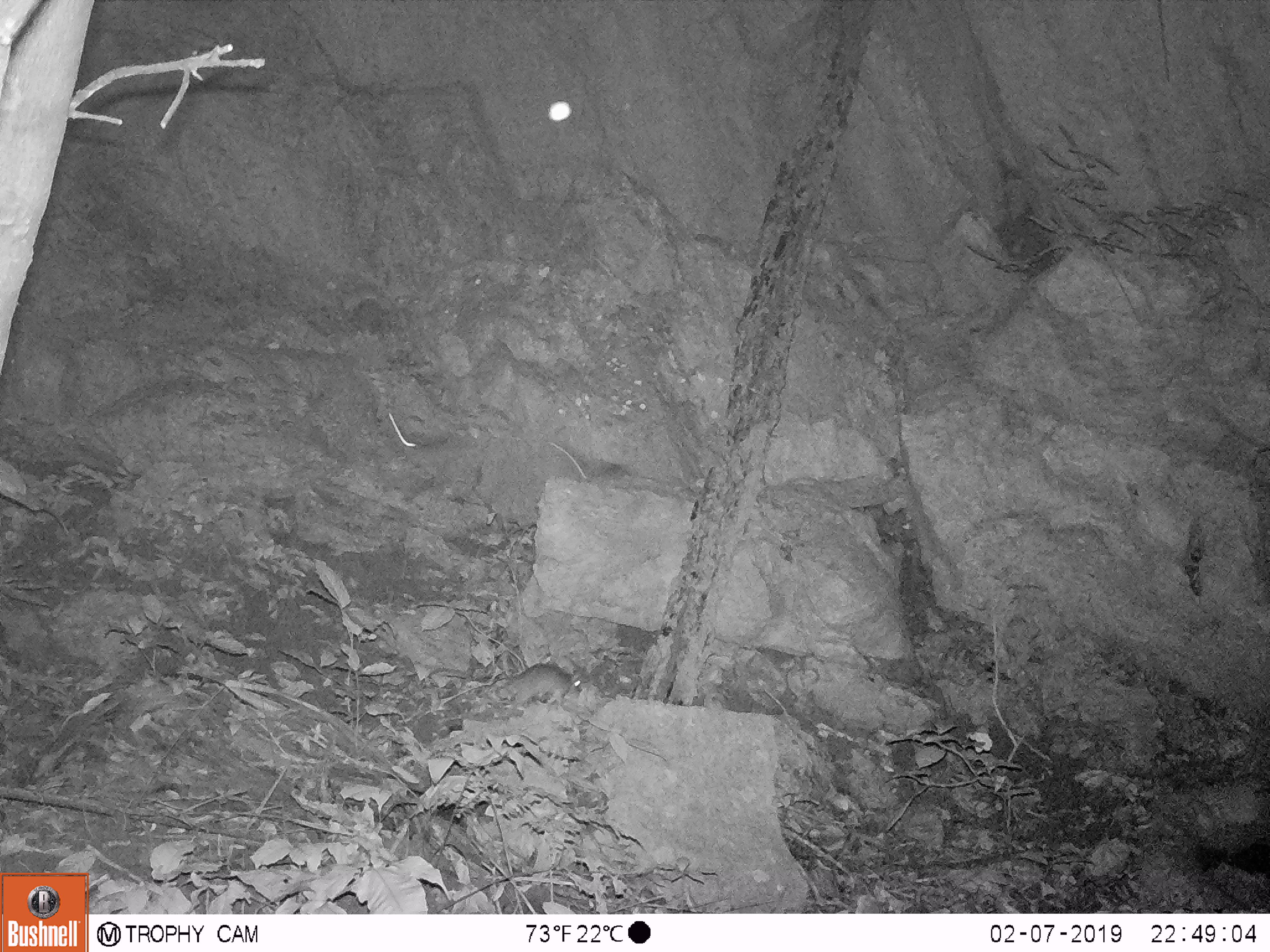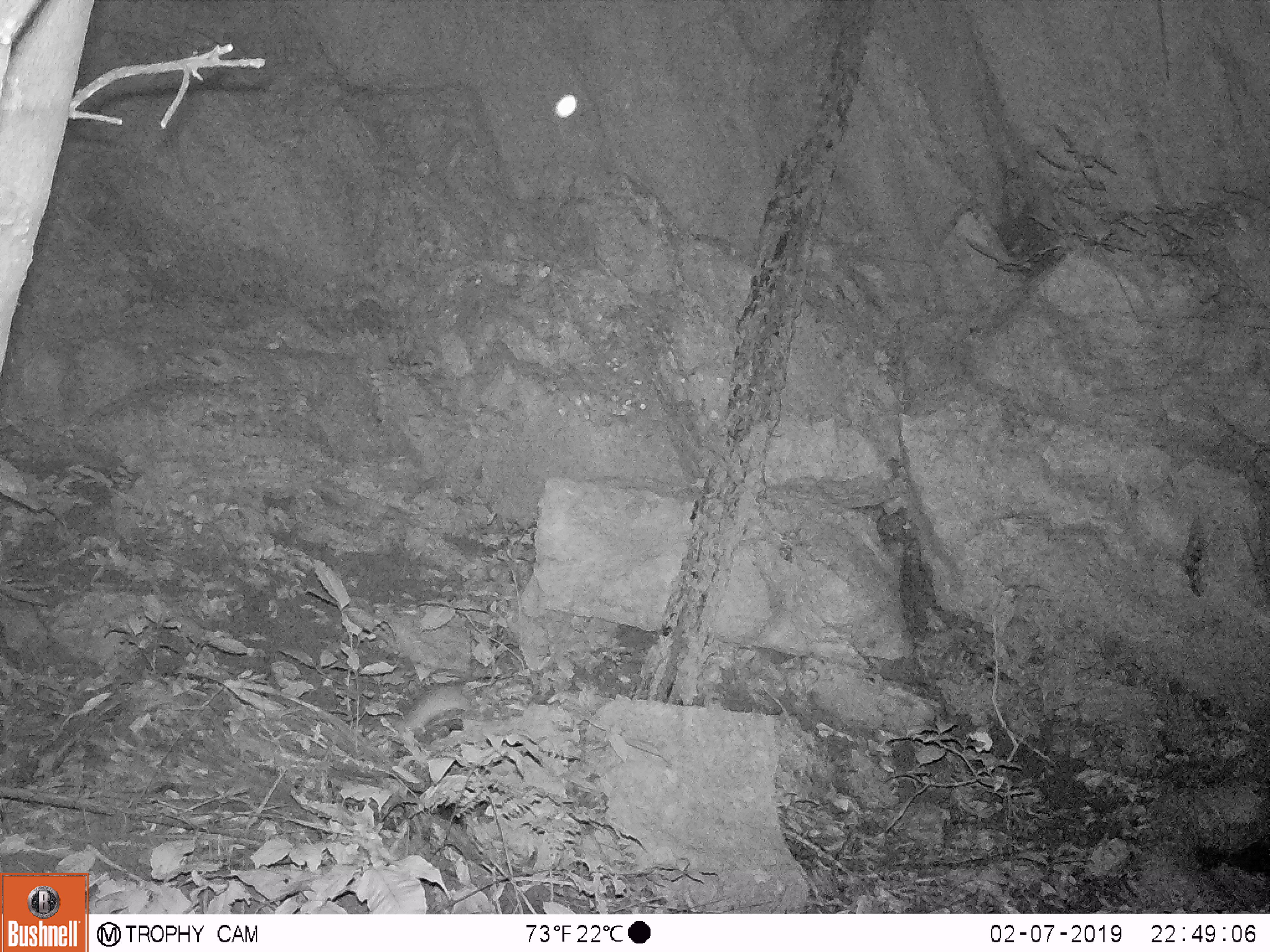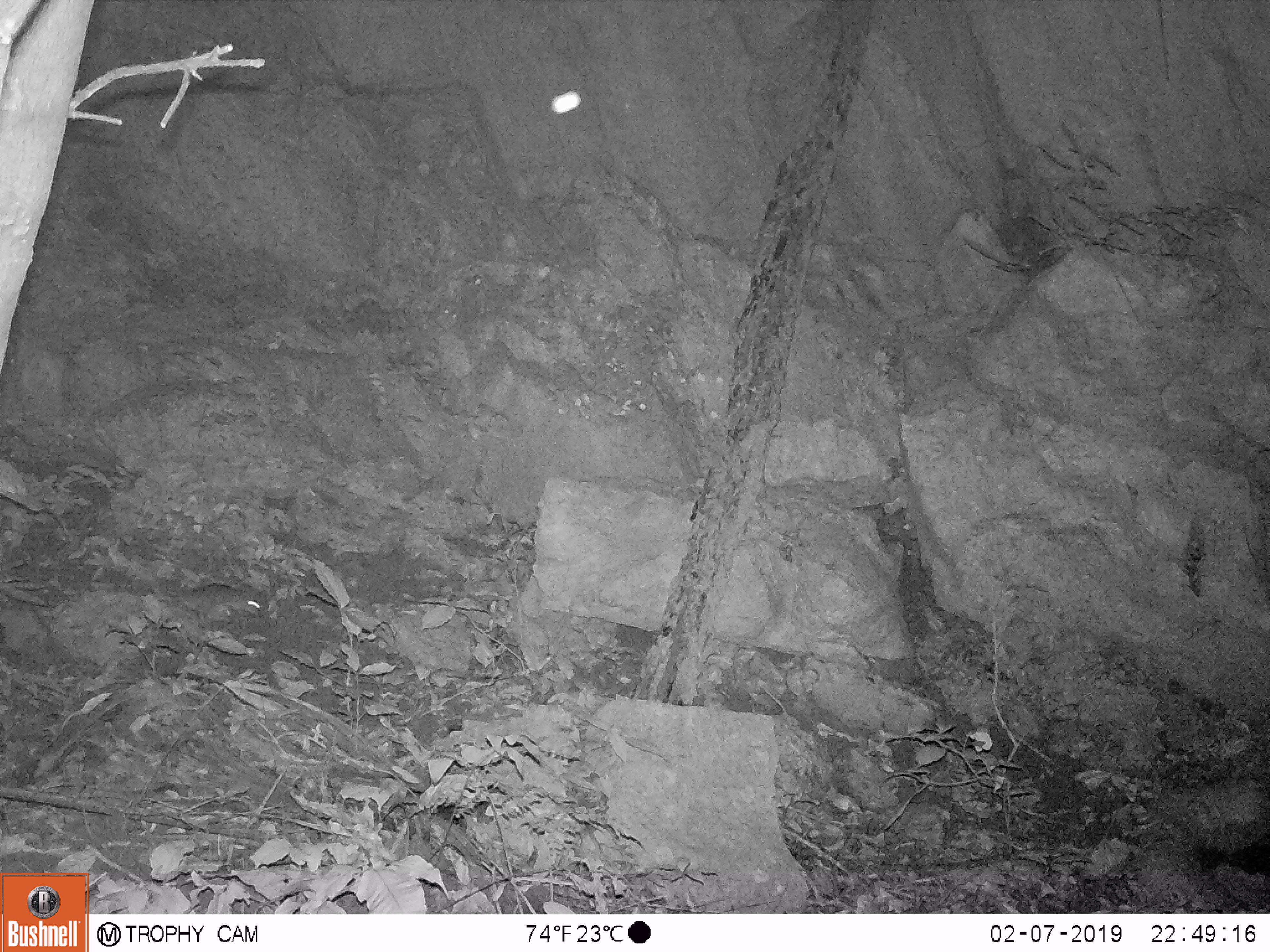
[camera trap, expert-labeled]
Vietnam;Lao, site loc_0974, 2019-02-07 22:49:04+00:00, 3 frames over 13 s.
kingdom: Animalia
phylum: Chordata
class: Mammalia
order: Rodentia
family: Muridae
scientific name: Muridae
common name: old-world mice and rats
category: unidentified murid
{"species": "unidentified murid (old-world mice and rats) (Muridae)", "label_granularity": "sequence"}